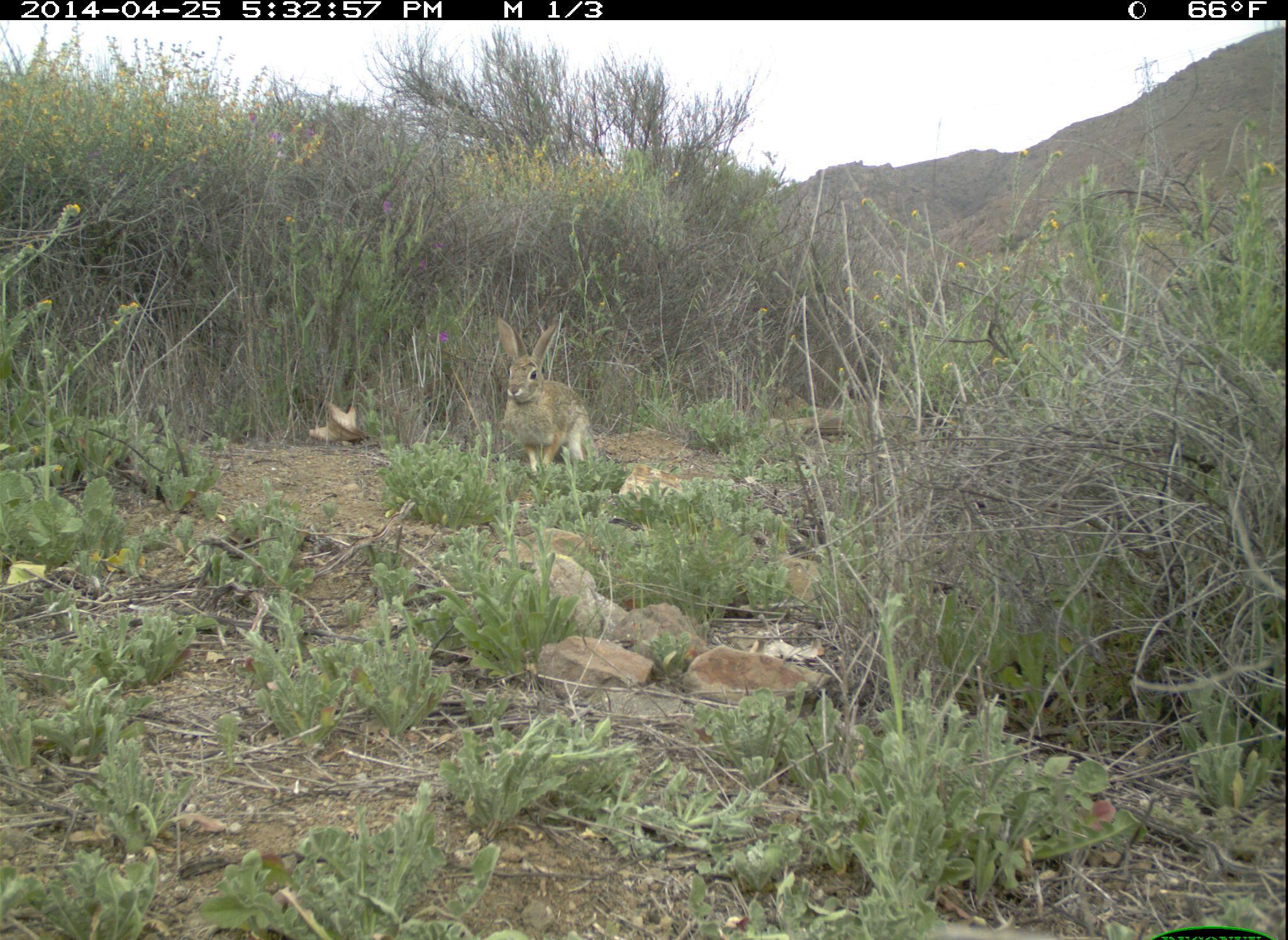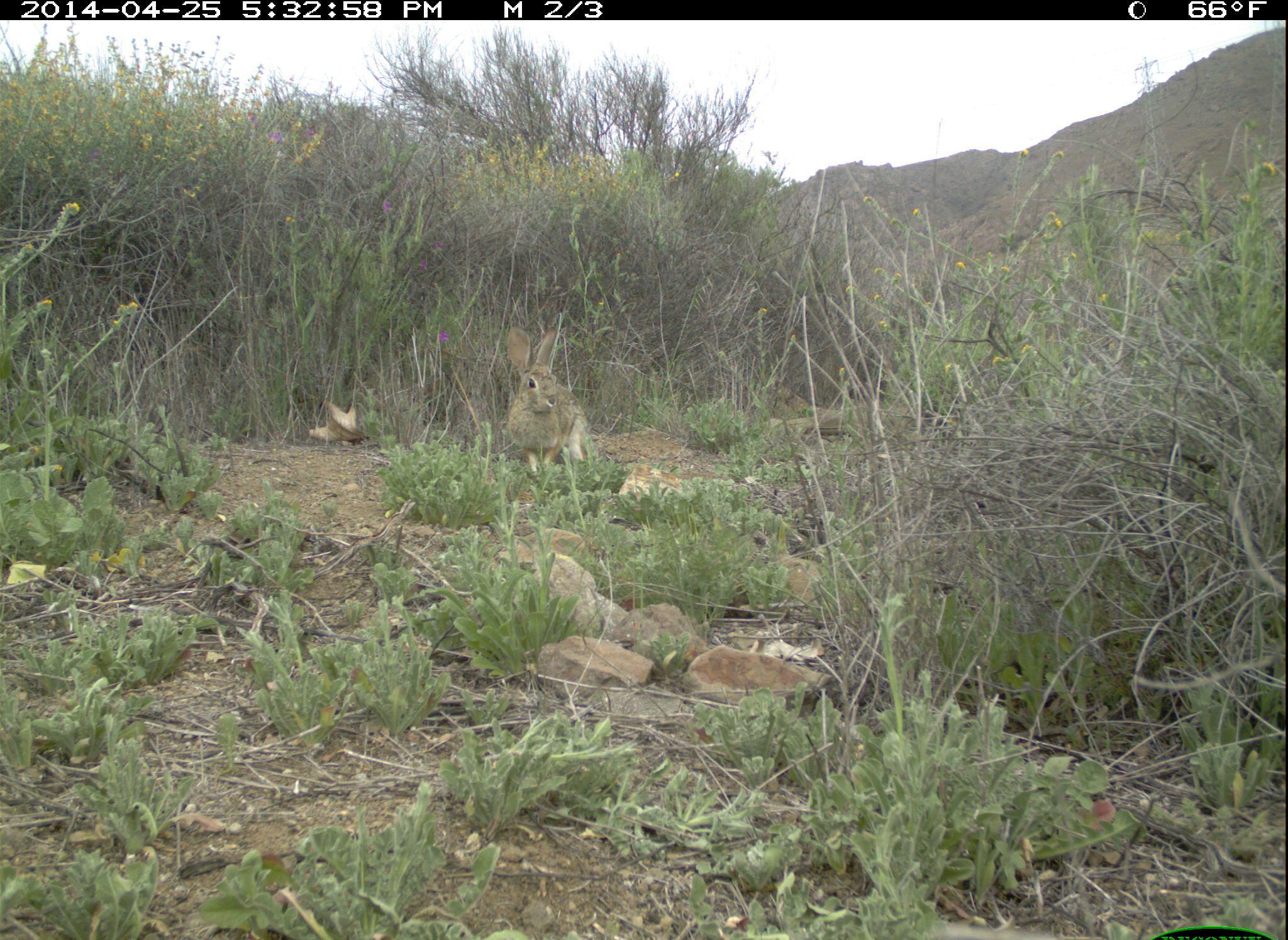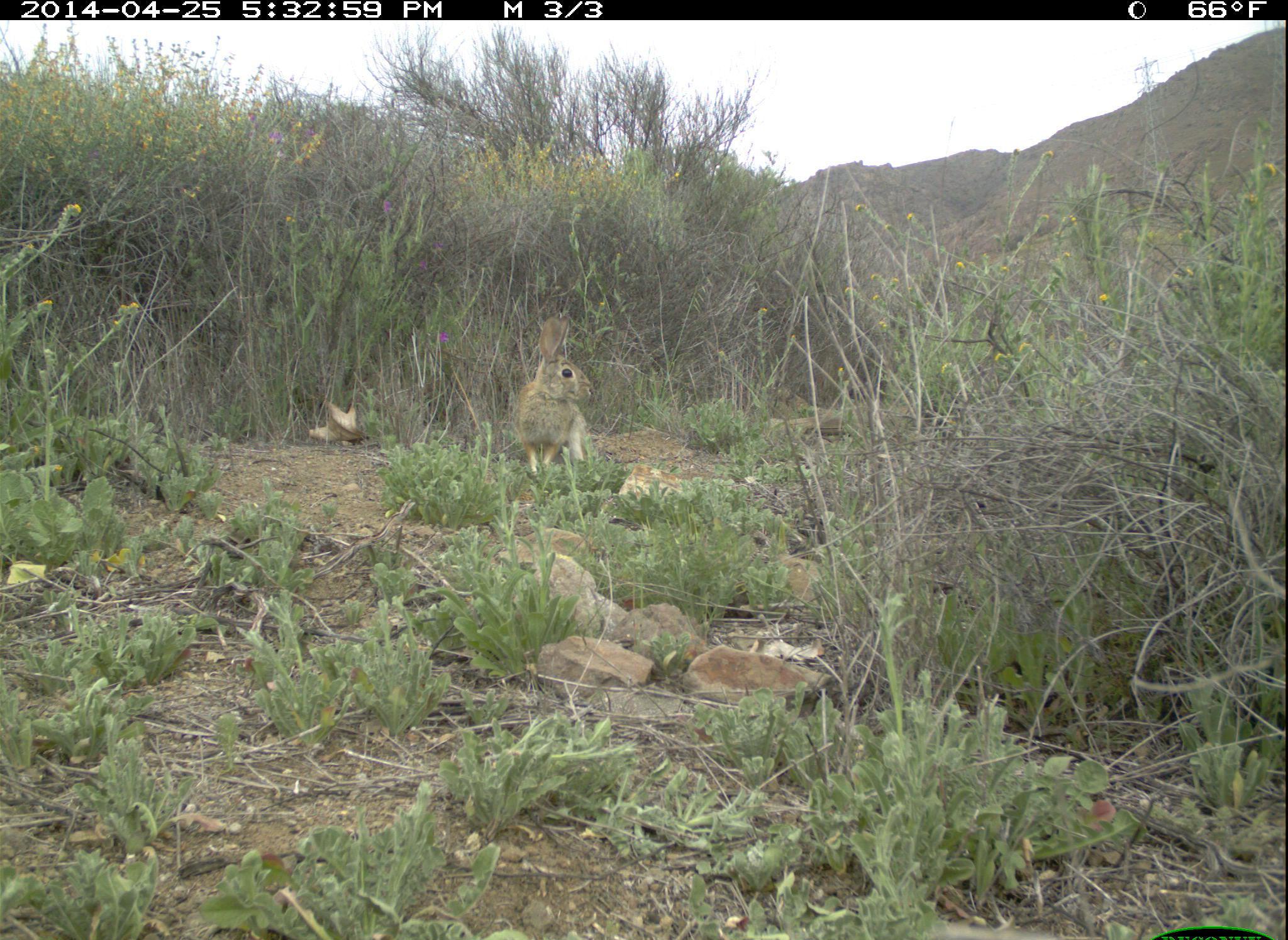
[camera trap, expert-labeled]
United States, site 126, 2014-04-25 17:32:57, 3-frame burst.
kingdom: Animalia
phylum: Chordata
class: Mammalia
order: Lagomorpha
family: Leporidae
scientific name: Leporidae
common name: rabbits and hares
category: rabbit